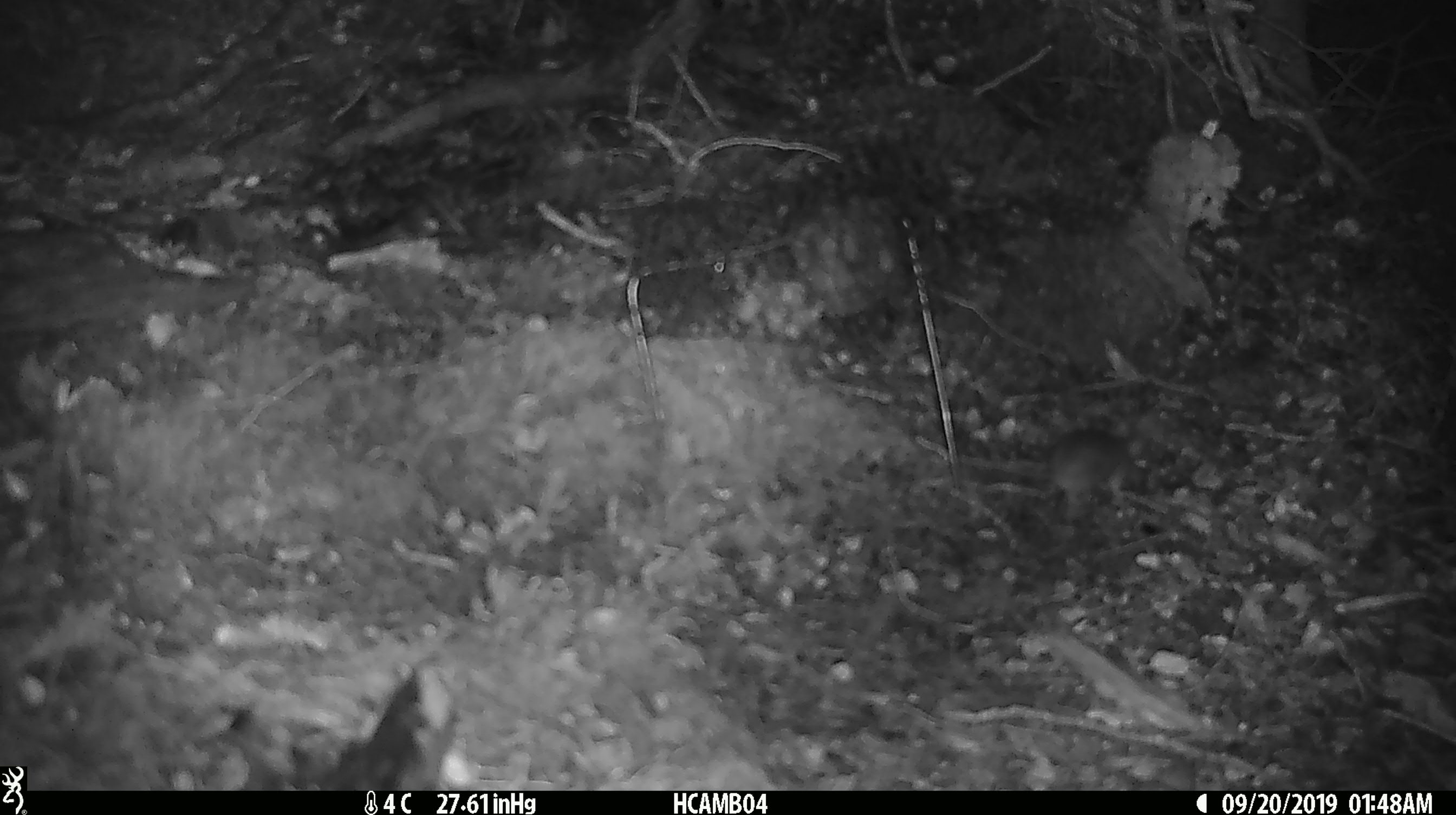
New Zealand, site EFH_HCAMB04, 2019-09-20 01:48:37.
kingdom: Animalia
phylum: Chordata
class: Mammalia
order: Rodentia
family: Muridae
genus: Mus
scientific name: Mus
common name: mouse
Mouse (Mus).